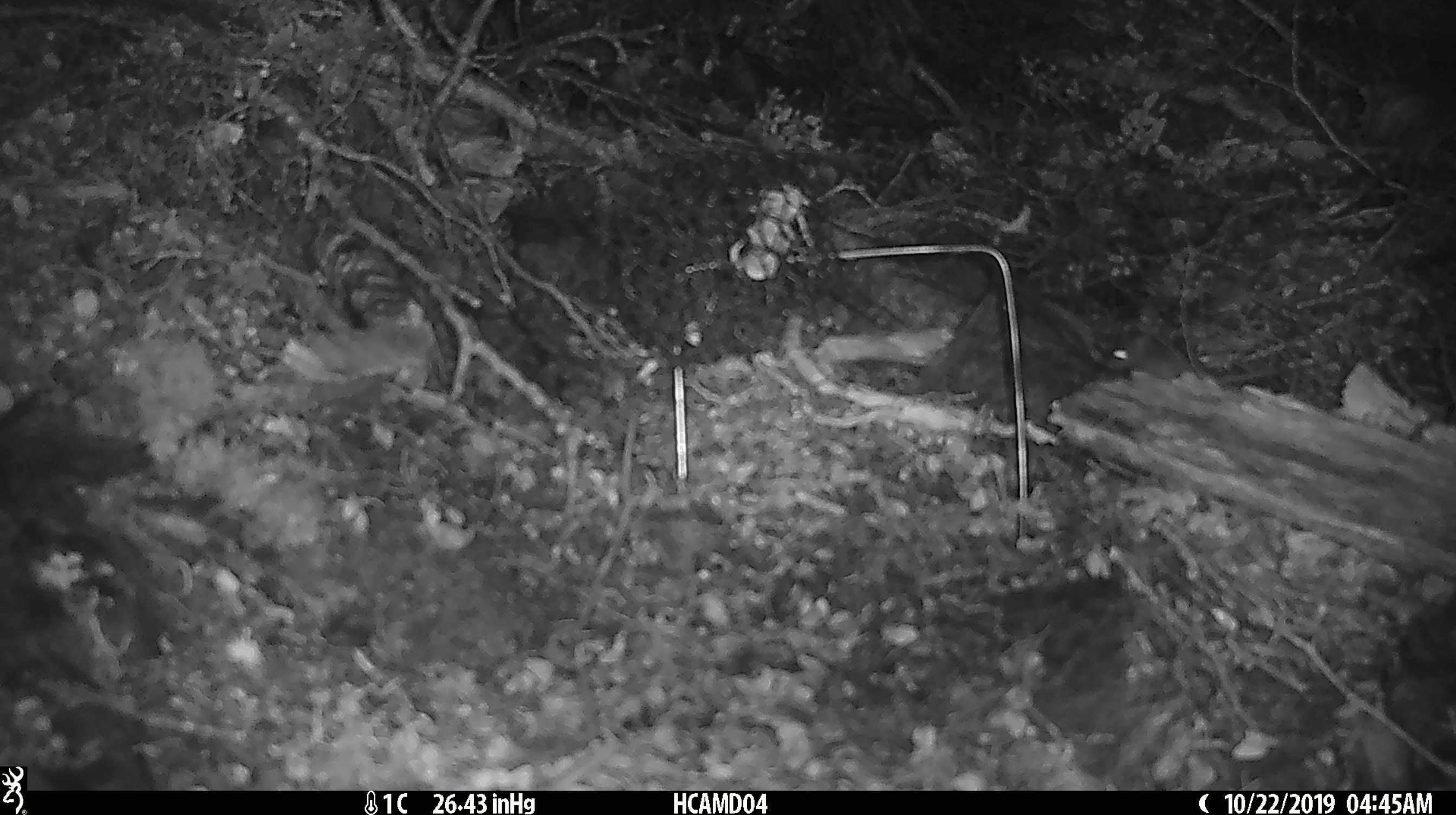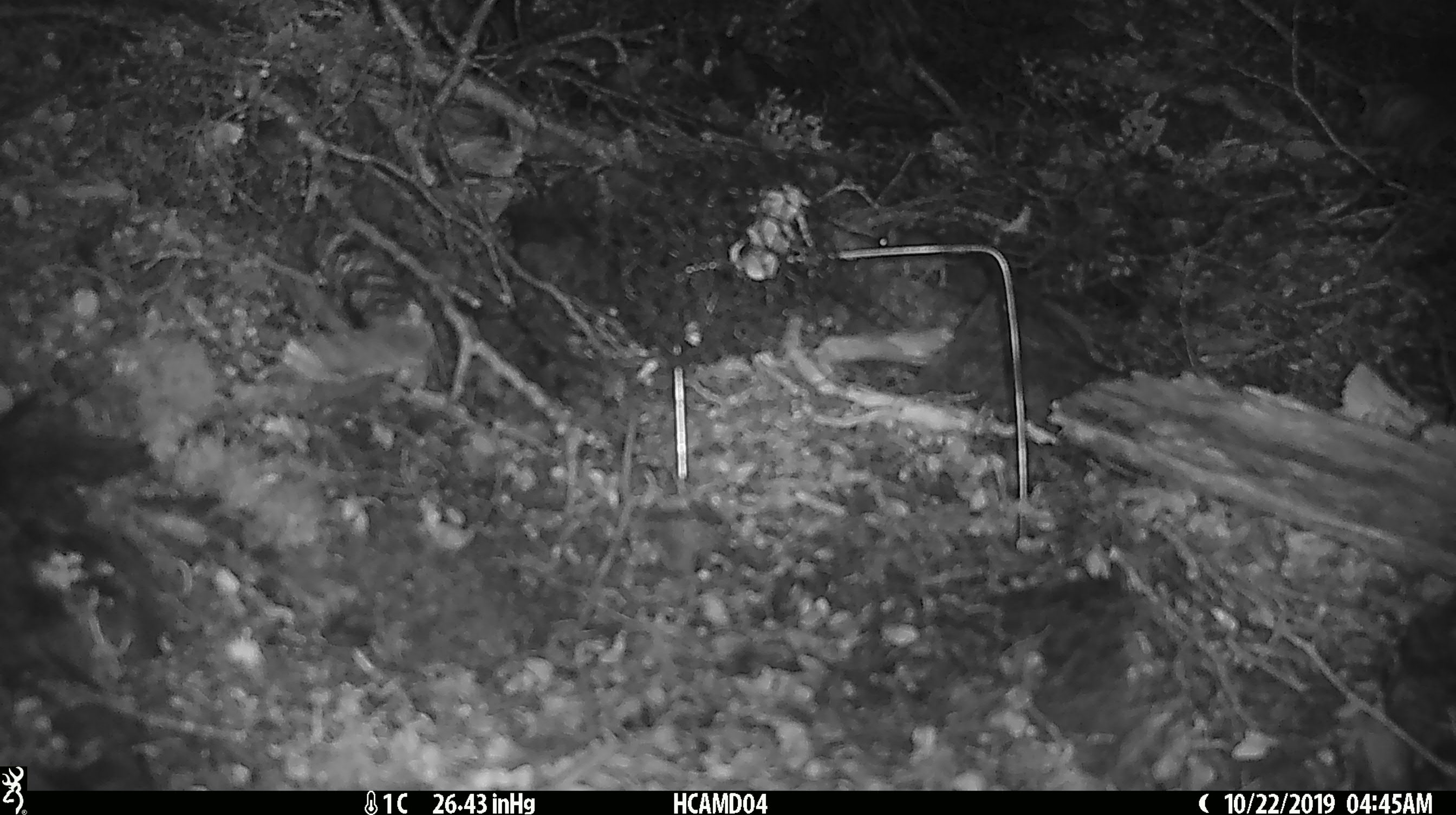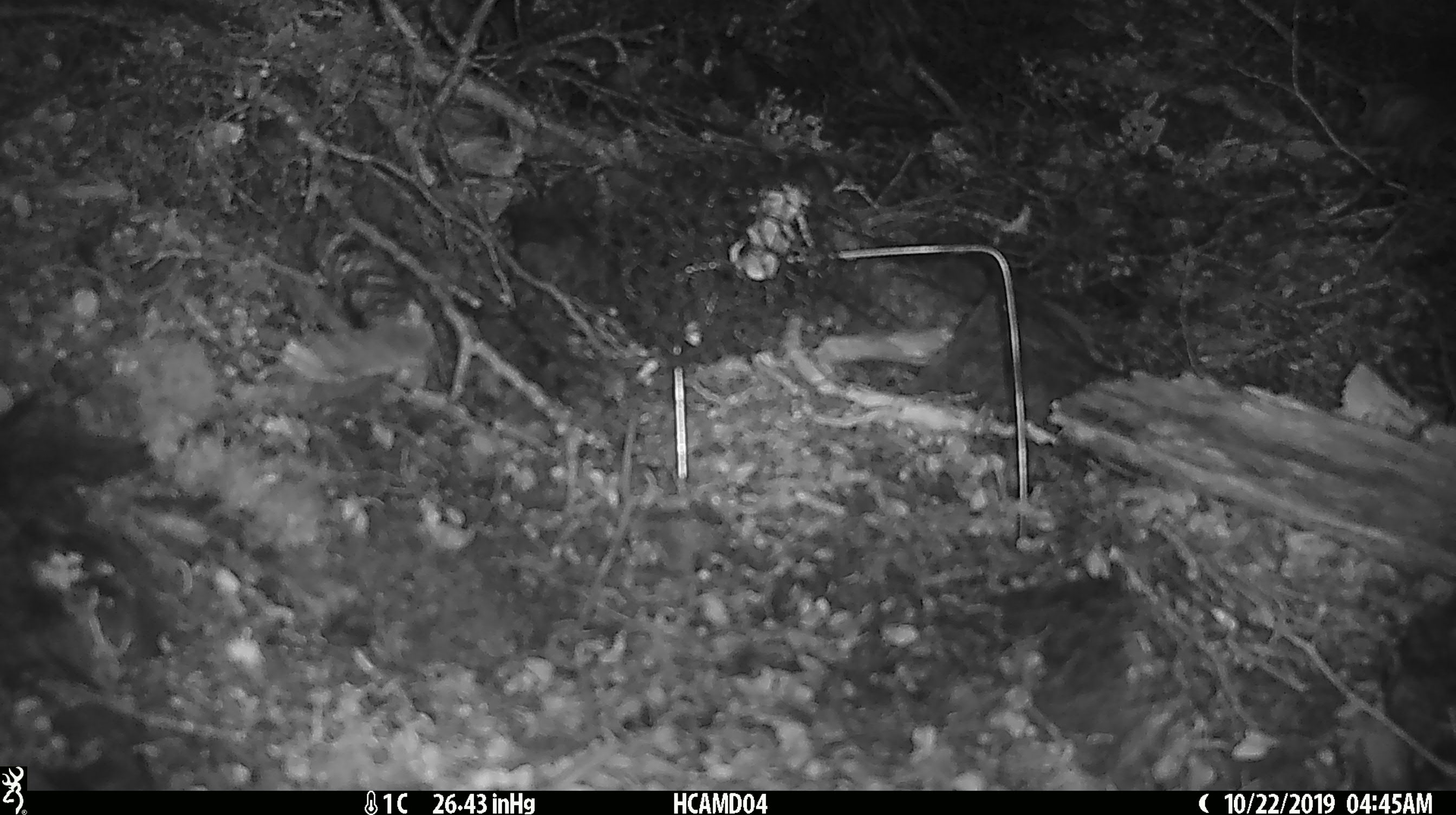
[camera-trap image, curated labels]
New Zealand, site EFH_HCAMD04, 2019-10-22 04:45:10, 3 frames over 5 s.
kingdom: Animalia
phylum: Chordata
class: Mammalia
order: Rodentia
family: Muridae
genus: Mus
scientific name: Mus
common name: mouse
Mouse (Mus).